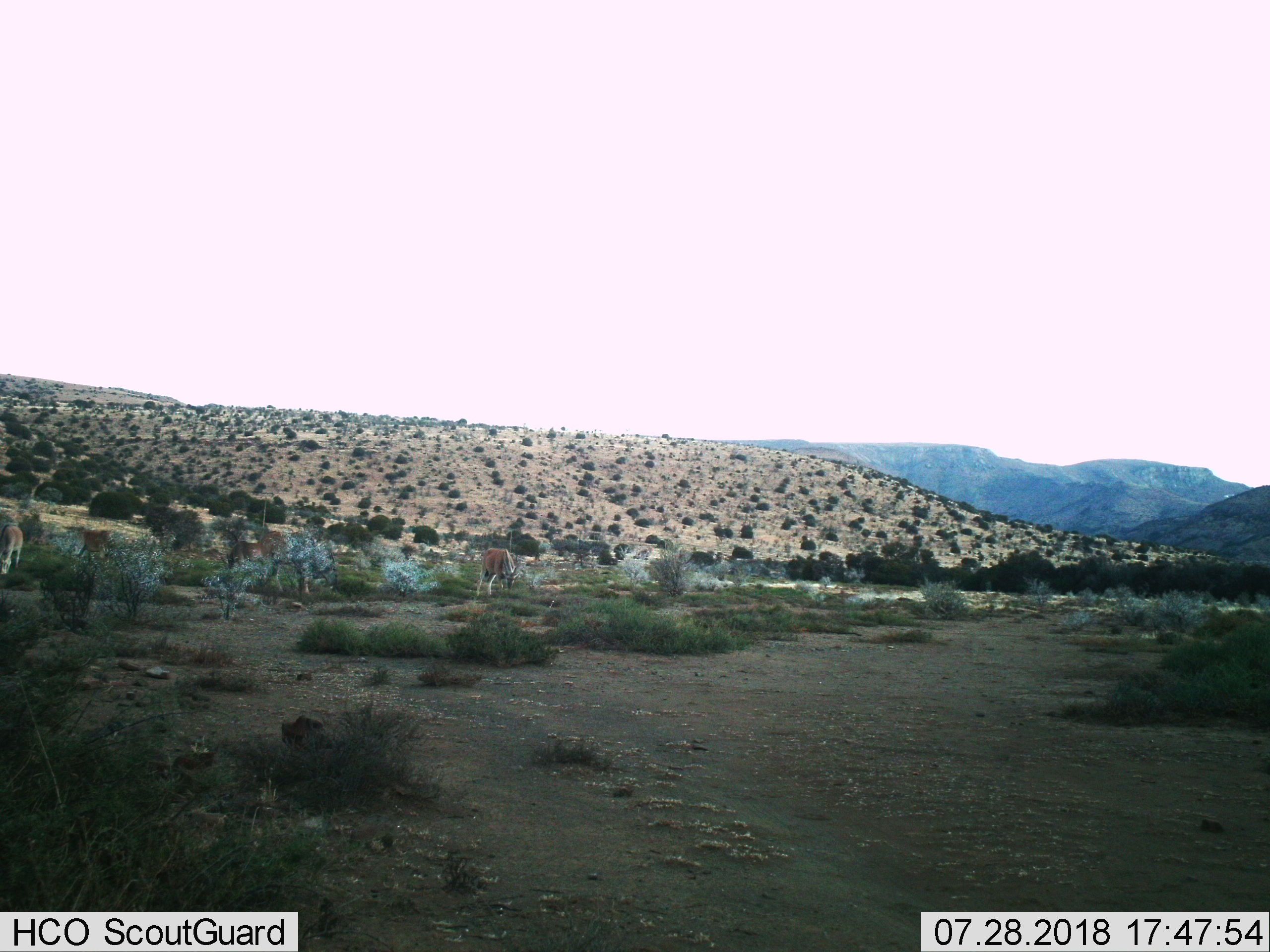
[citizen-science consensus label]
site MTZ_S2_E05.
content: unidentified animal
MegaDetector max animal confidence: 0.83